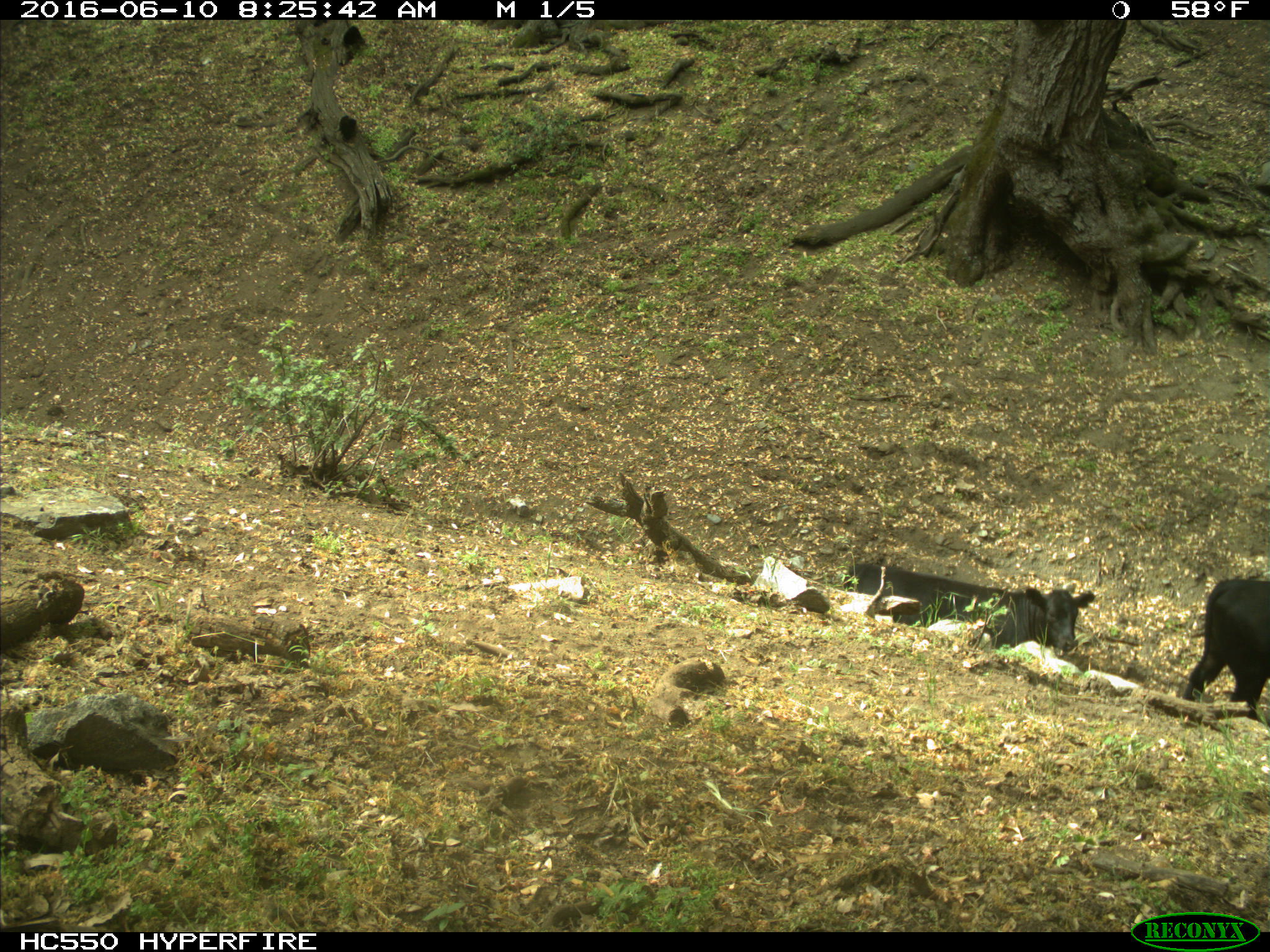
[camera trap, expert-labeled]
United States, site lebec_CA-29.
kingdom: Animalia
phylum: Chordata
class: Mammalia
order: Artiodactyla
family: Bovidae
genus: Bos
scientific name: Bos taurus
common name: domestic cow